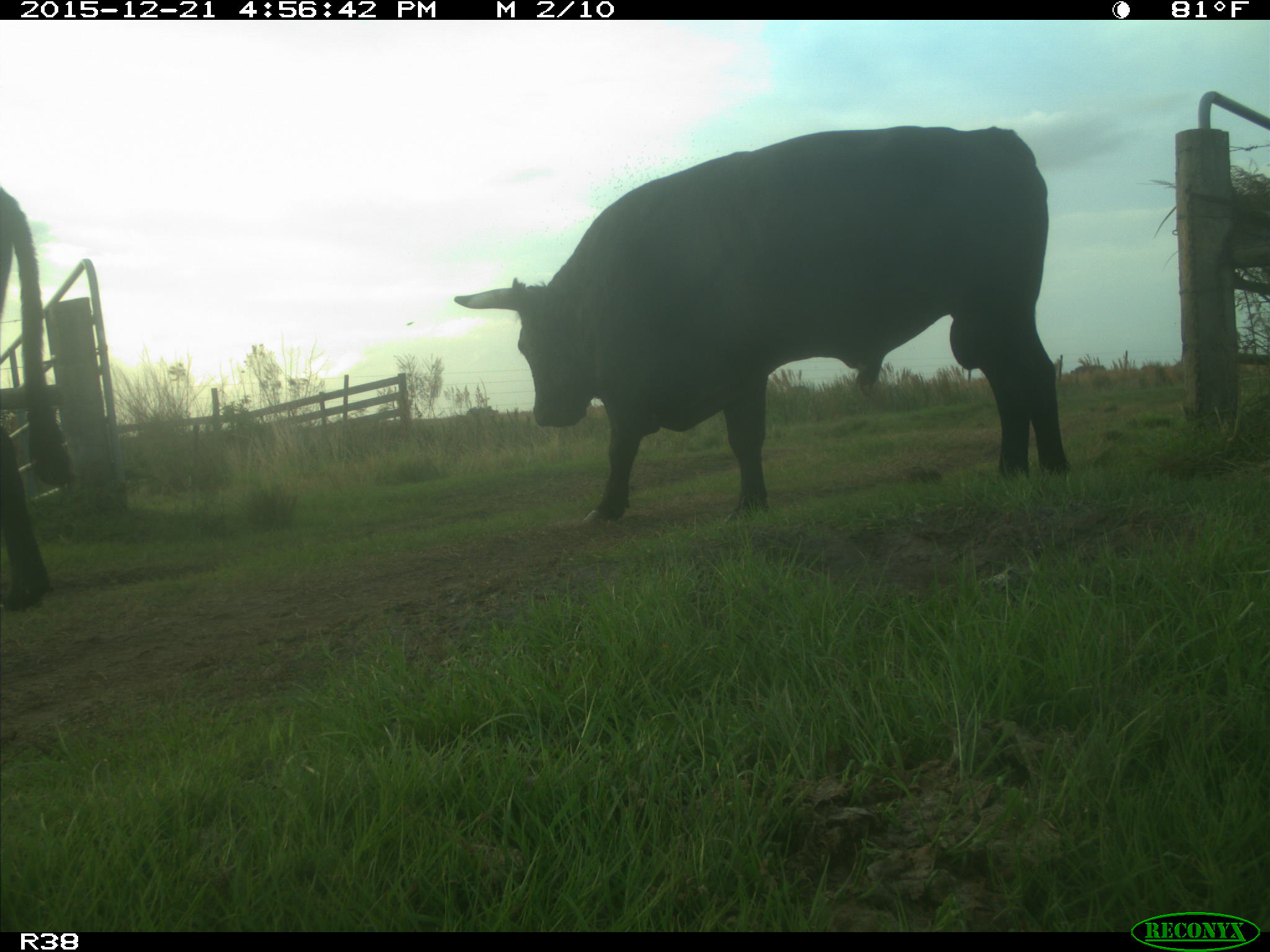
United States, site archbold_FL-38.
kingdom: Animalia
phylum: Chordata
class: Mammalia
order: Artiodactyla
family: Bovidae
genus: Bos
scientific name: Bos taurus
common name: domestic cow